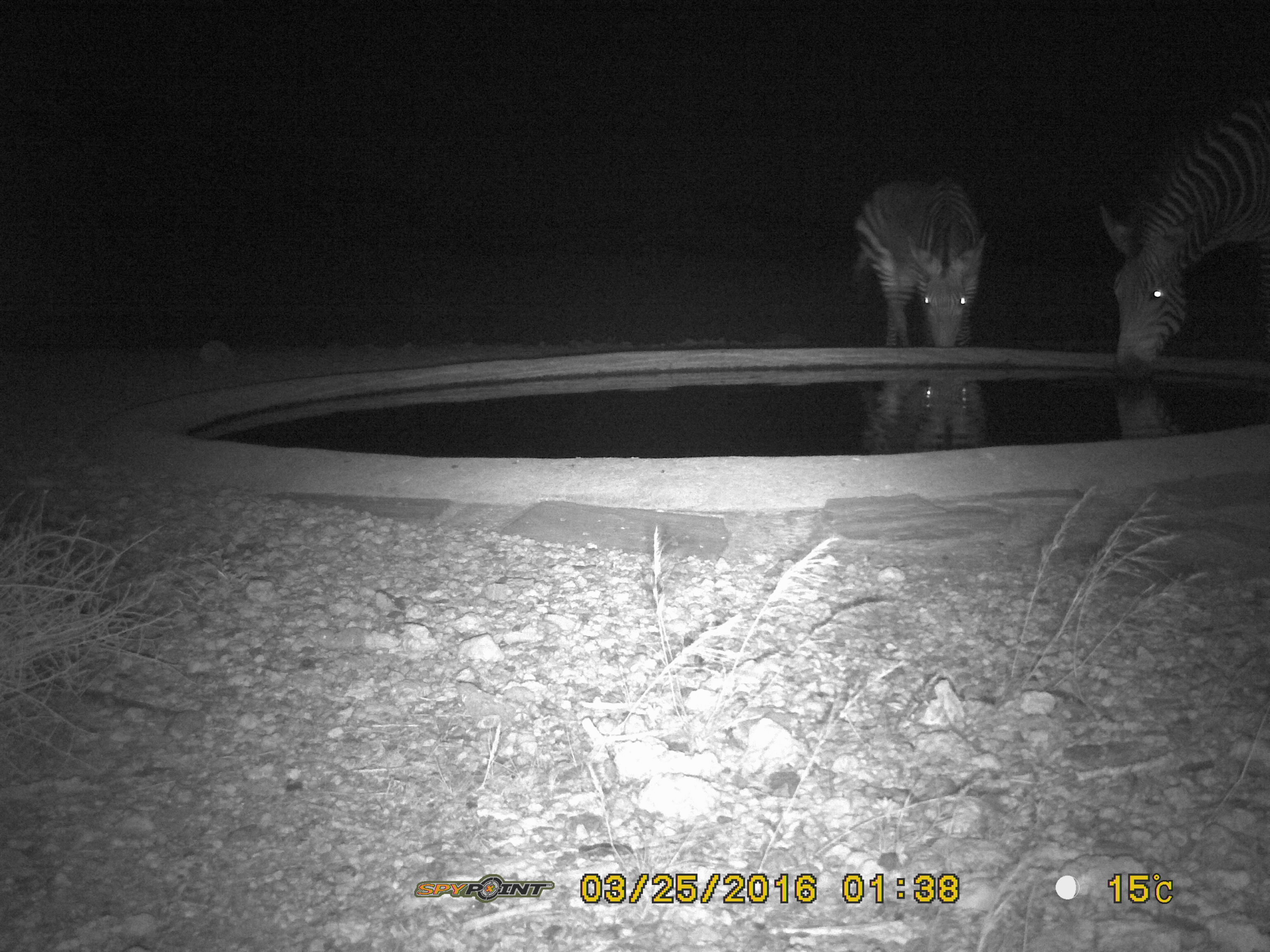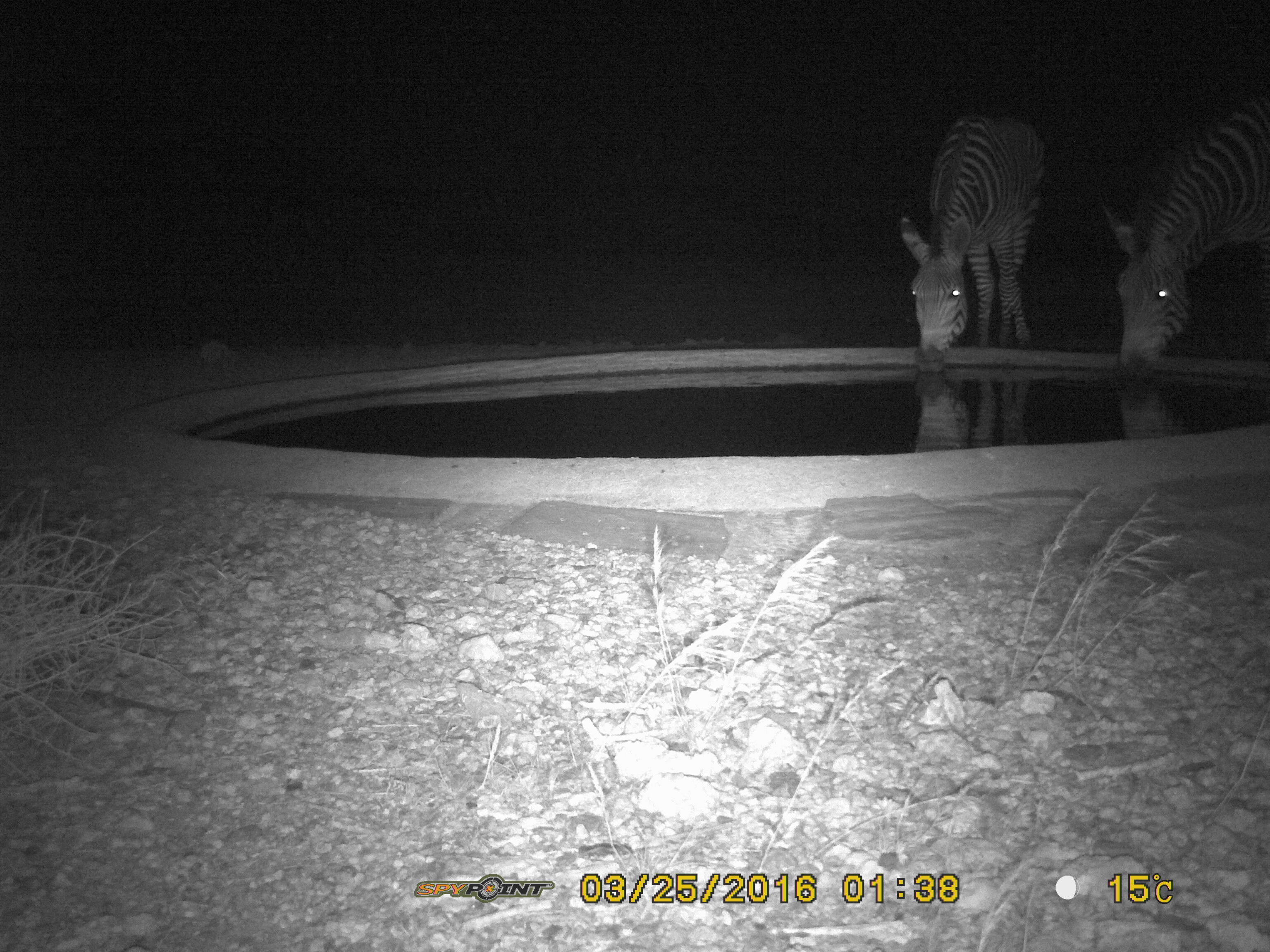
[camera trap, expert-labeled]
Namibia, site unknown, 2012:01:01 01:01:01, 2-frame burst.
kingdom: Animalia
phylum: Chordata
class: Mammalia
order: Perissodactyla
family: Equidae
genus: Equus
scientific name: Equus zebra hartmannae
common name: hartmann's mountain zebra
Equus zebra hartmannae (hartmann's mountain zebra).